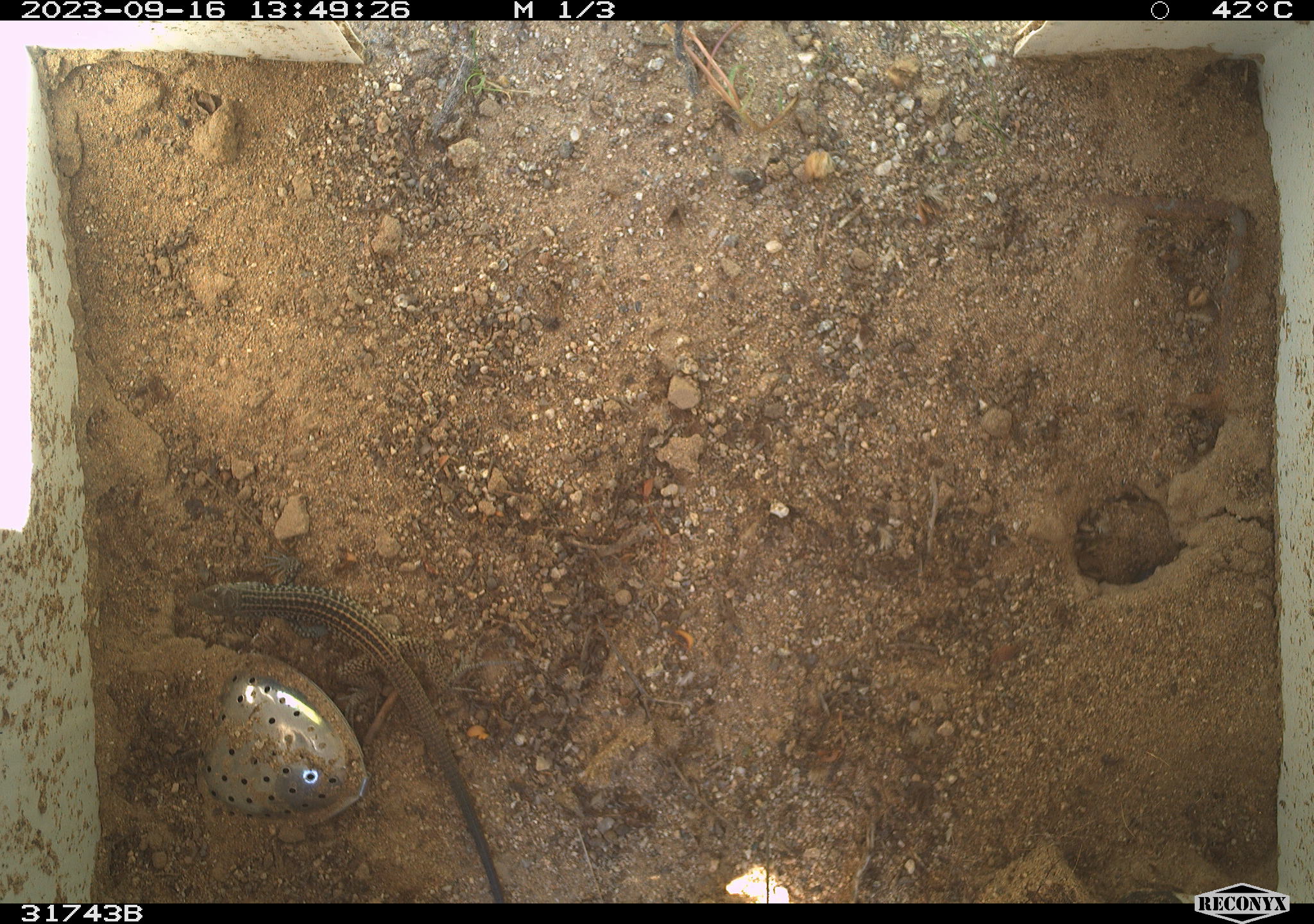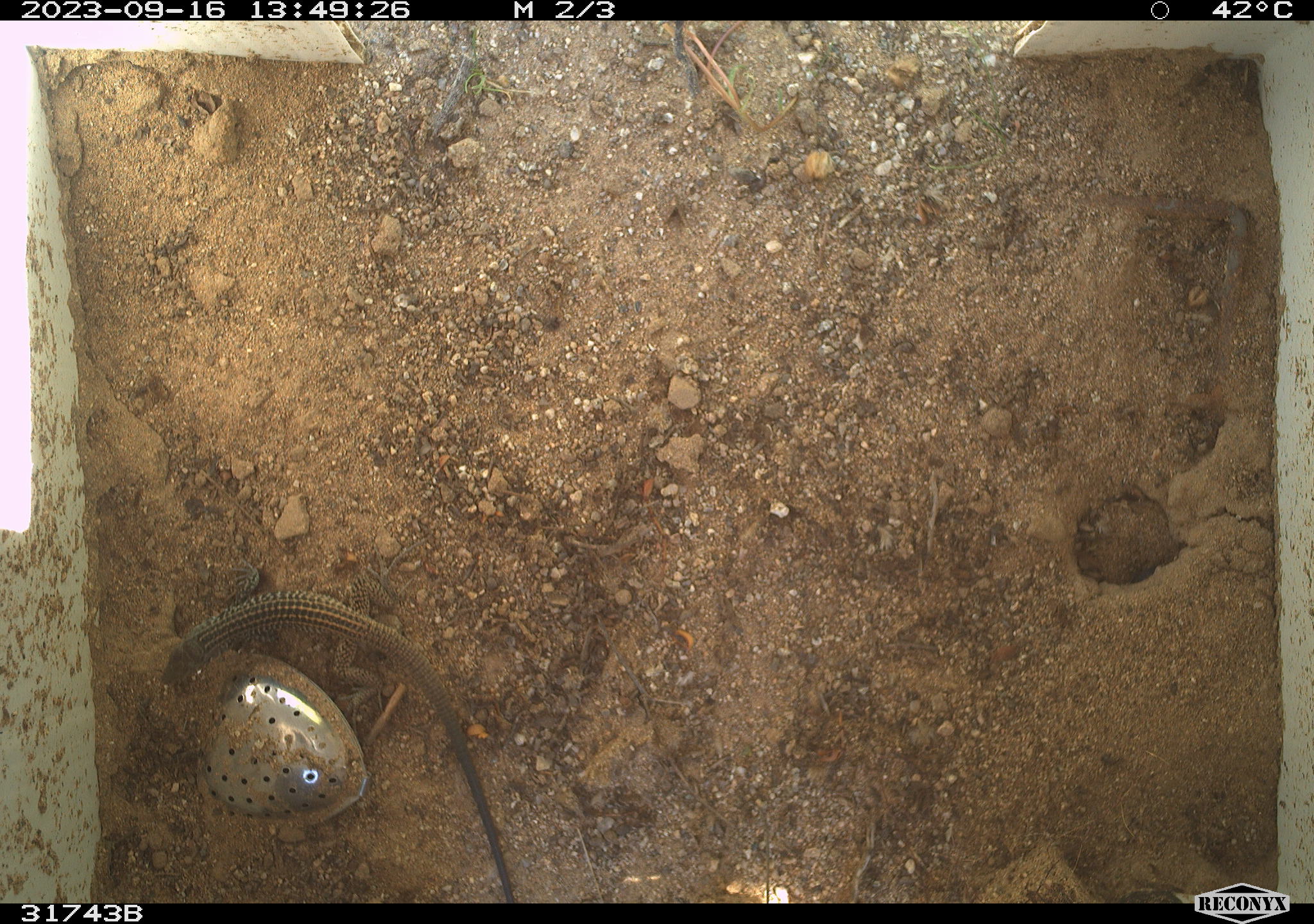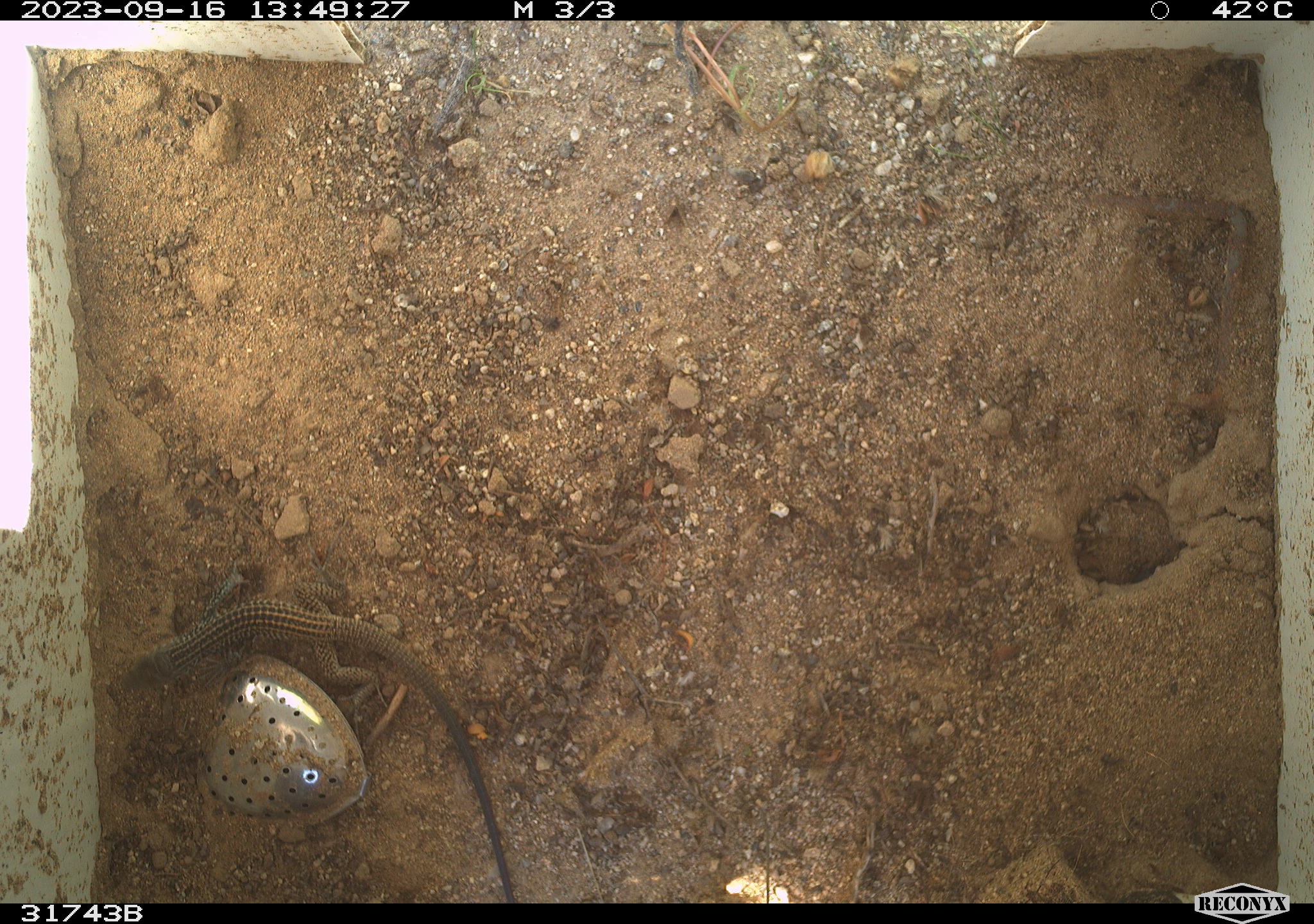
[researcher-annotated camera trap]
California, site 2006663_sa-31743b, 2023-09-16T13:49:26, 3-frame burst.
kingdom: Animalia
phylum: Chordata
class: Reptilia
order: Squamata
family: Teiidae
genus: Aspidoscelis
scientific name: Aspidoscelis tigris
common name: western whiptail